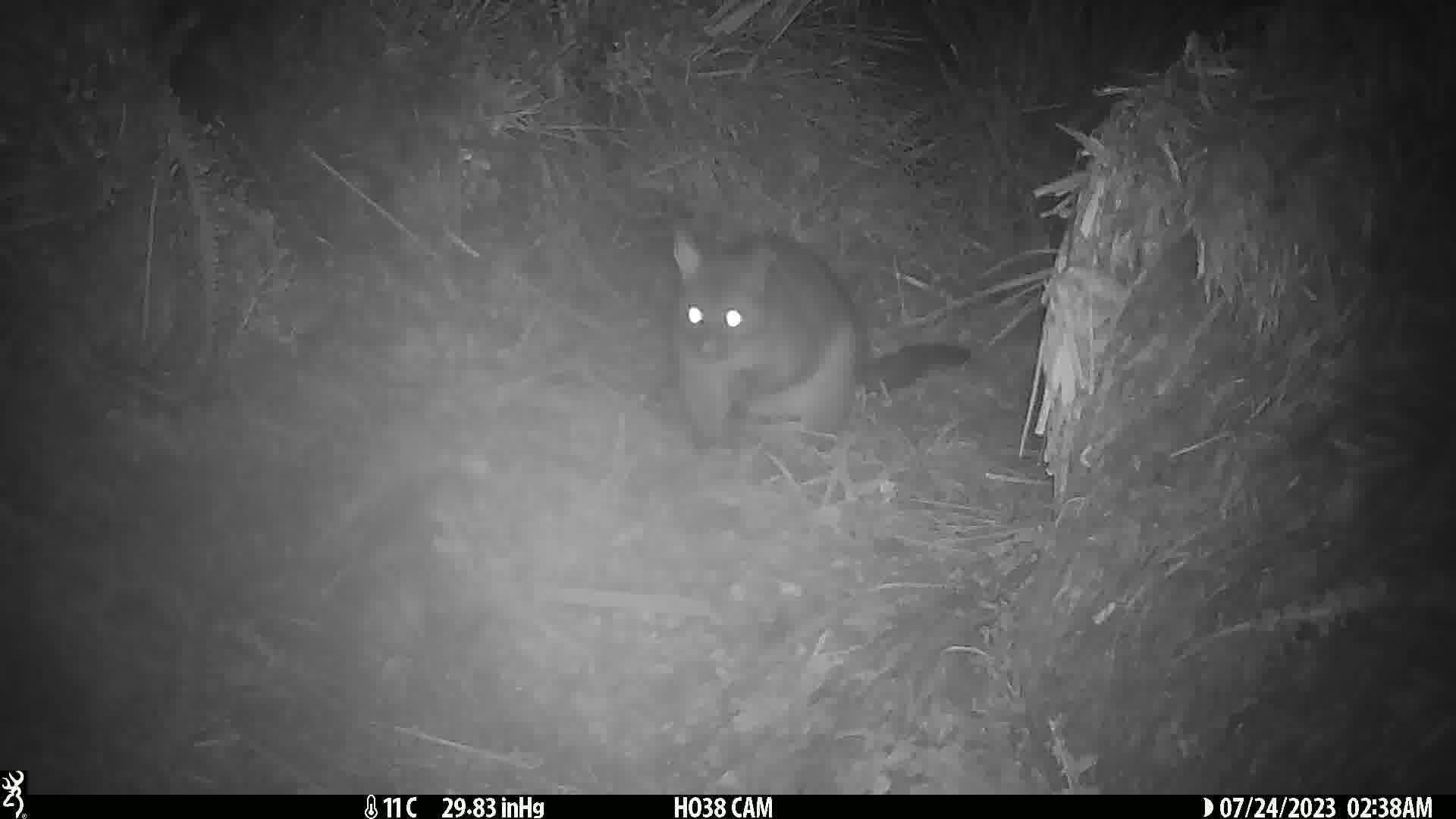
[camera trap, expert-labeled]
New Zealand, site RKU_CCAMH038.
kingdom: Animalia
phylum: Chordata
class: Mammalia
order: Diprotodontia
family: Phalangeridae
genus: Trichosurus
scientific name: Trichosurus vulpecula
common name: common brushtail possum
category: possum